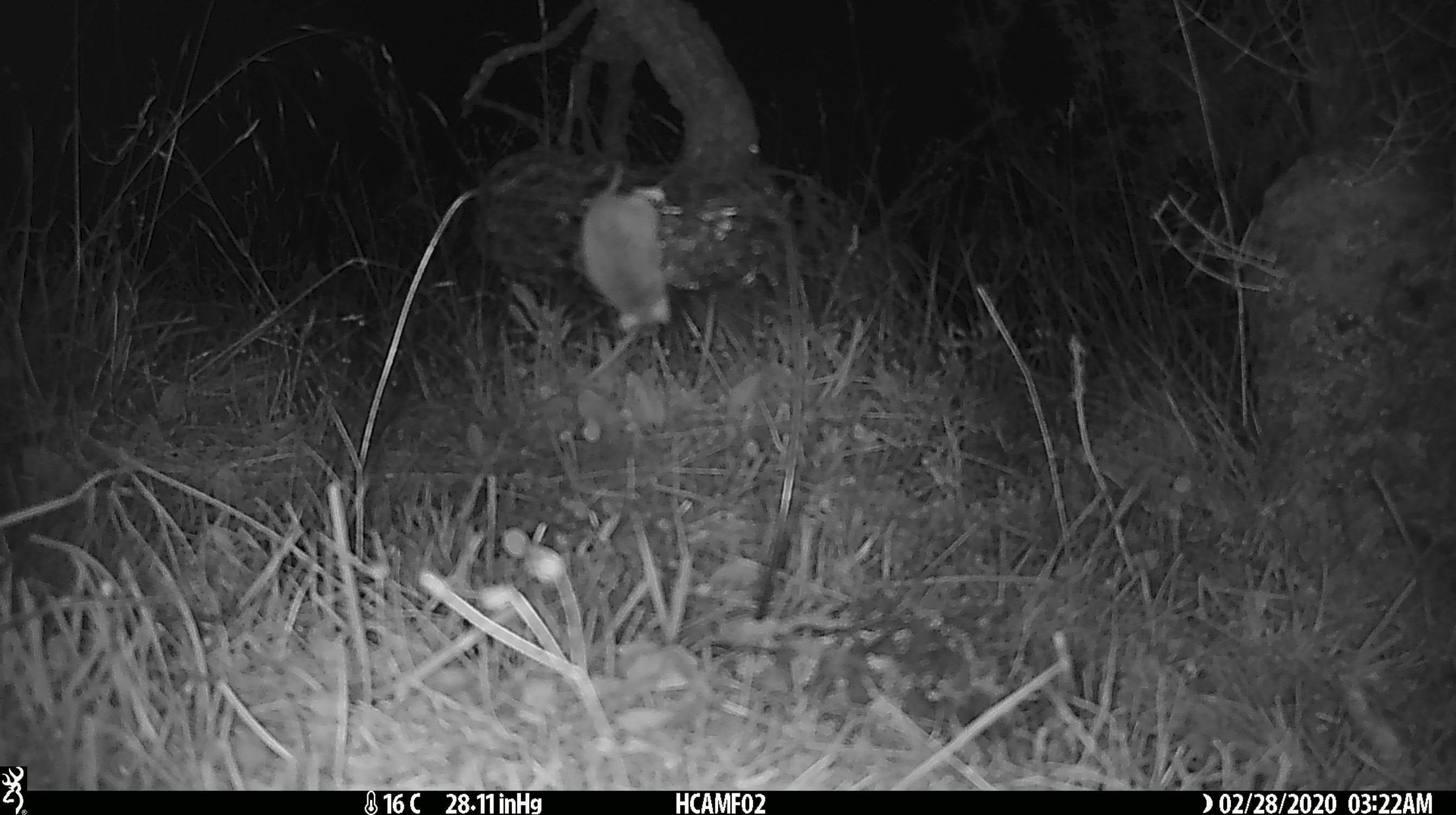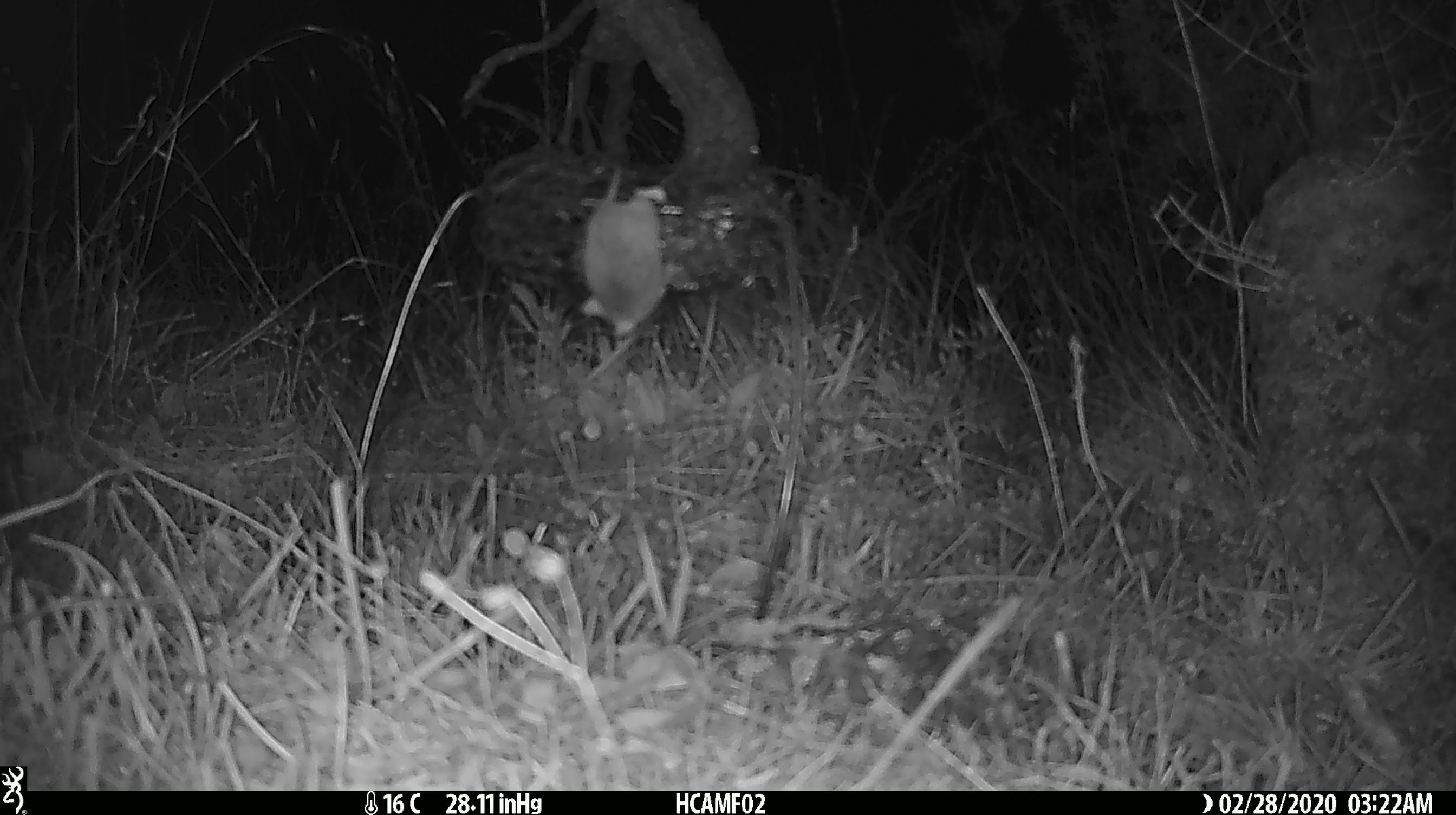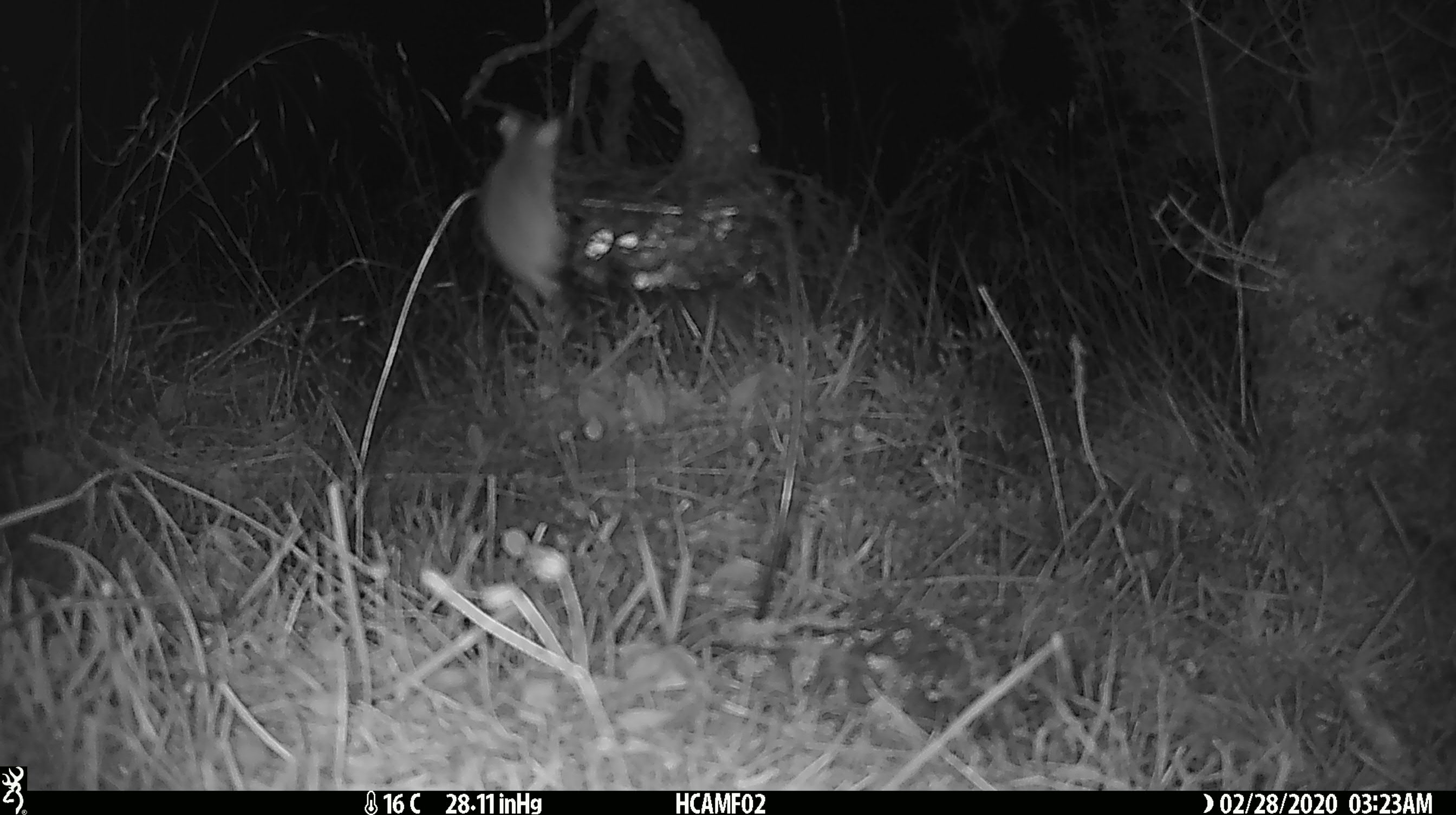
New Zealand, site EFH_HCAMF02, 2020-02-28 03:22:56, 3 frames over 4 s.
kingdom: Animalia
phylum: Chordata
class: Mammalia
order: Rodentia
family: Muridae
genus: Mus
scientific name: Mus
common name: mouse